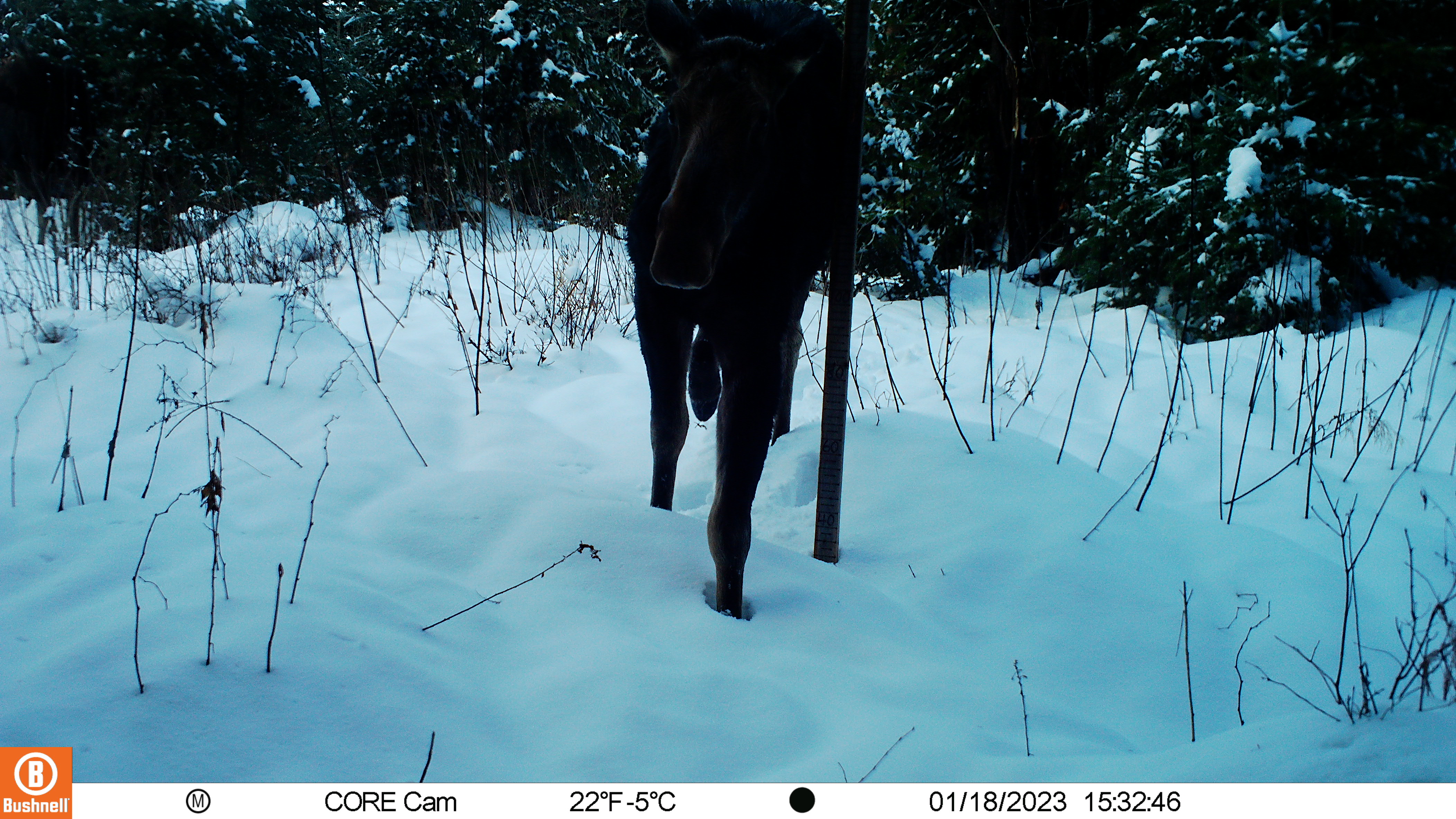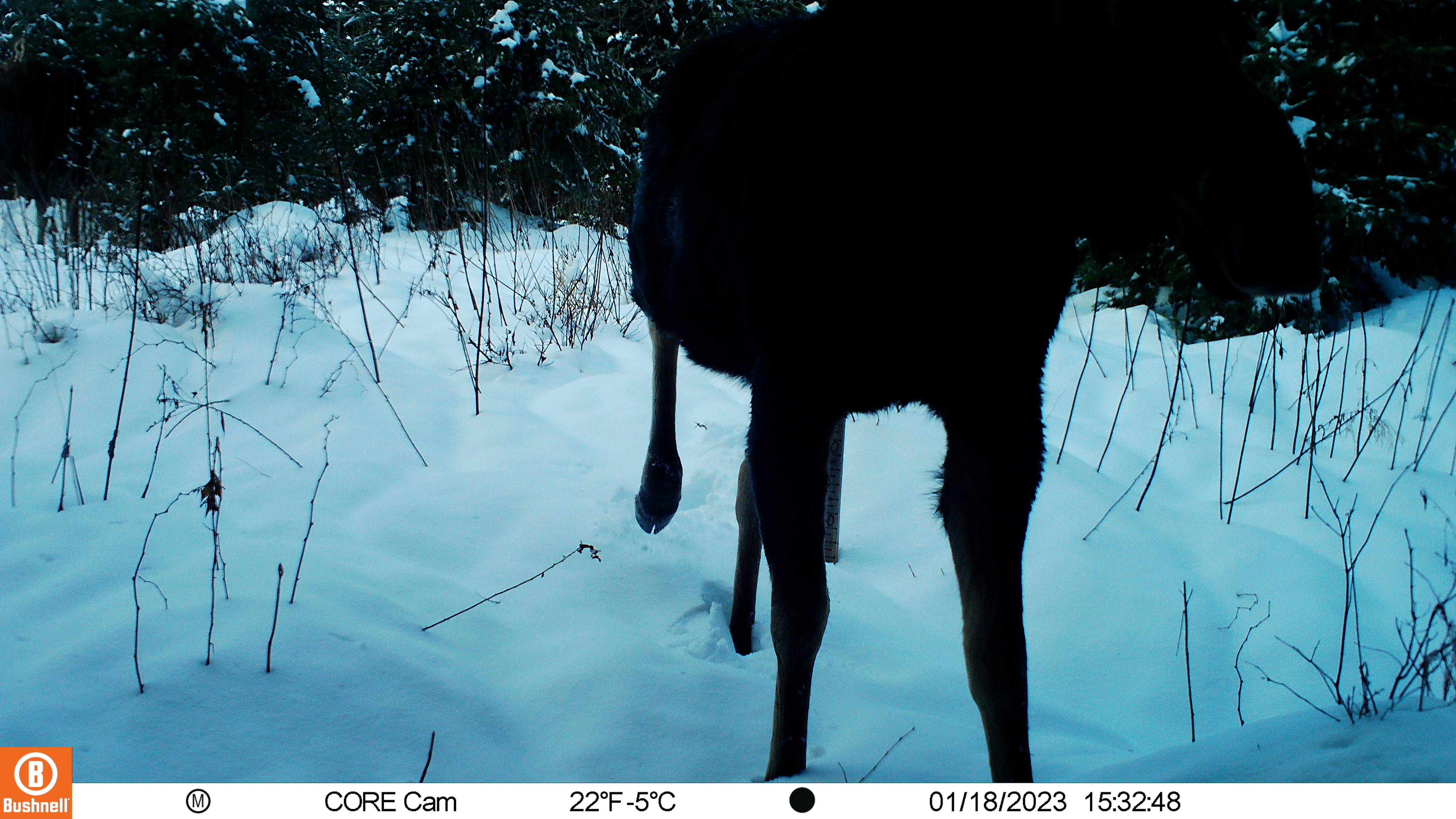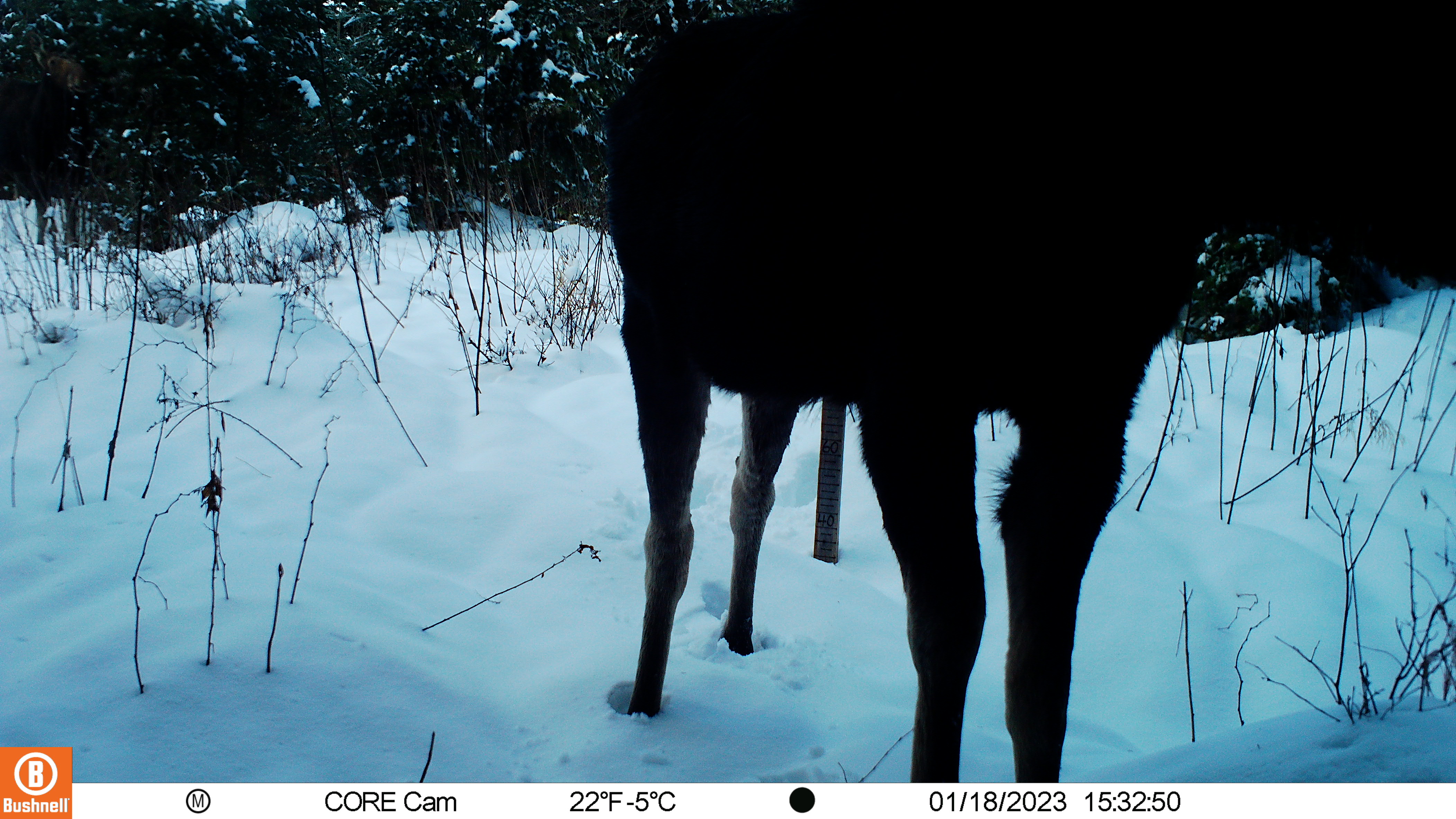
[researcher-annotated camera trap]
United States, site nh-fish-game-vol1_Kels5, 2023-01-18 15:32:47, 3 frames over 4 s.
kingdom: Animalia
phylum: Chordata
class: Mammalia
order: Artiodactyla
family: Cervidae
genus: Alces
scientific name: Alces alces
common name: moose